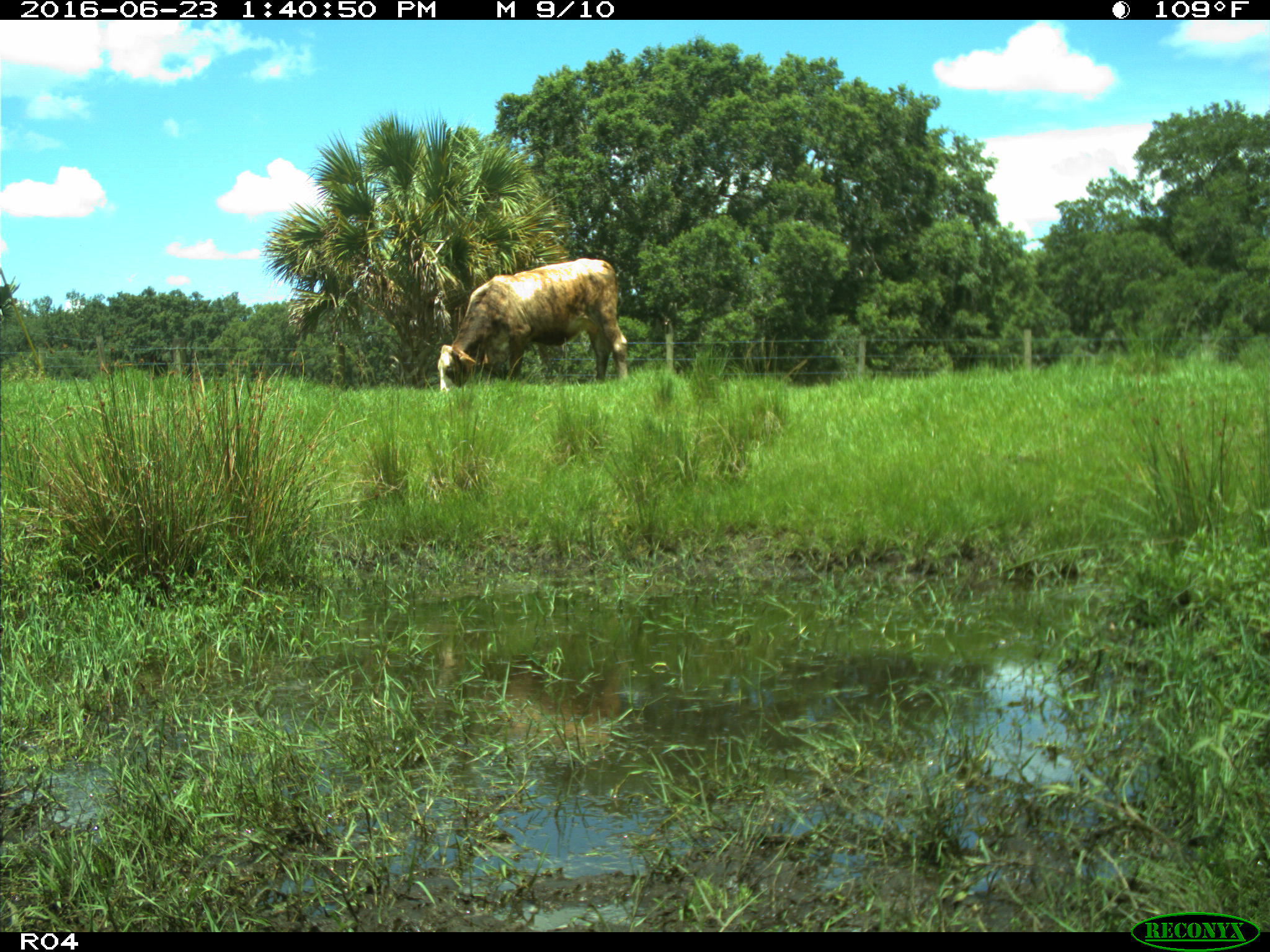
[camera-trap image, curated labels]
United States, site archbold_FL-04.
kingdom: Animalia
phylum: Chordata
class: Mammalia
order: Artiodactyla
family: Bovidae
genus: Bos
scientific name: Bos taurus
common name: domestic cow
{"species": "Bos taurus (domestic cow)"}